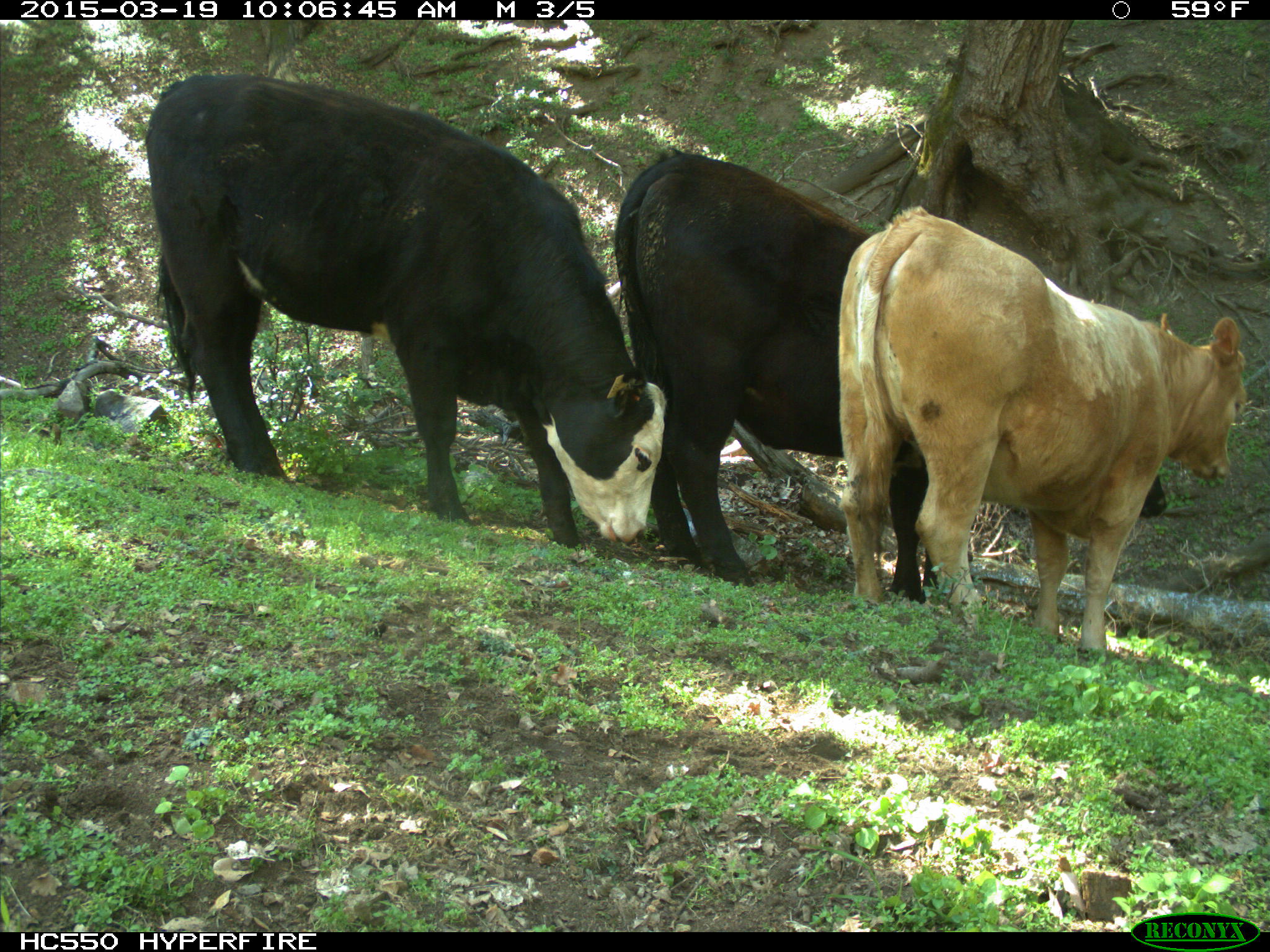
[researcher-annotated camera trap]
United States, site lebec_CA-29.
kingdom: Animalia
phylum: Chordata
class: Mammalia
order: Artiodactyla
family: Bovidae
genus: Bos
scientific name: Bos taurus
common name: domestic cow